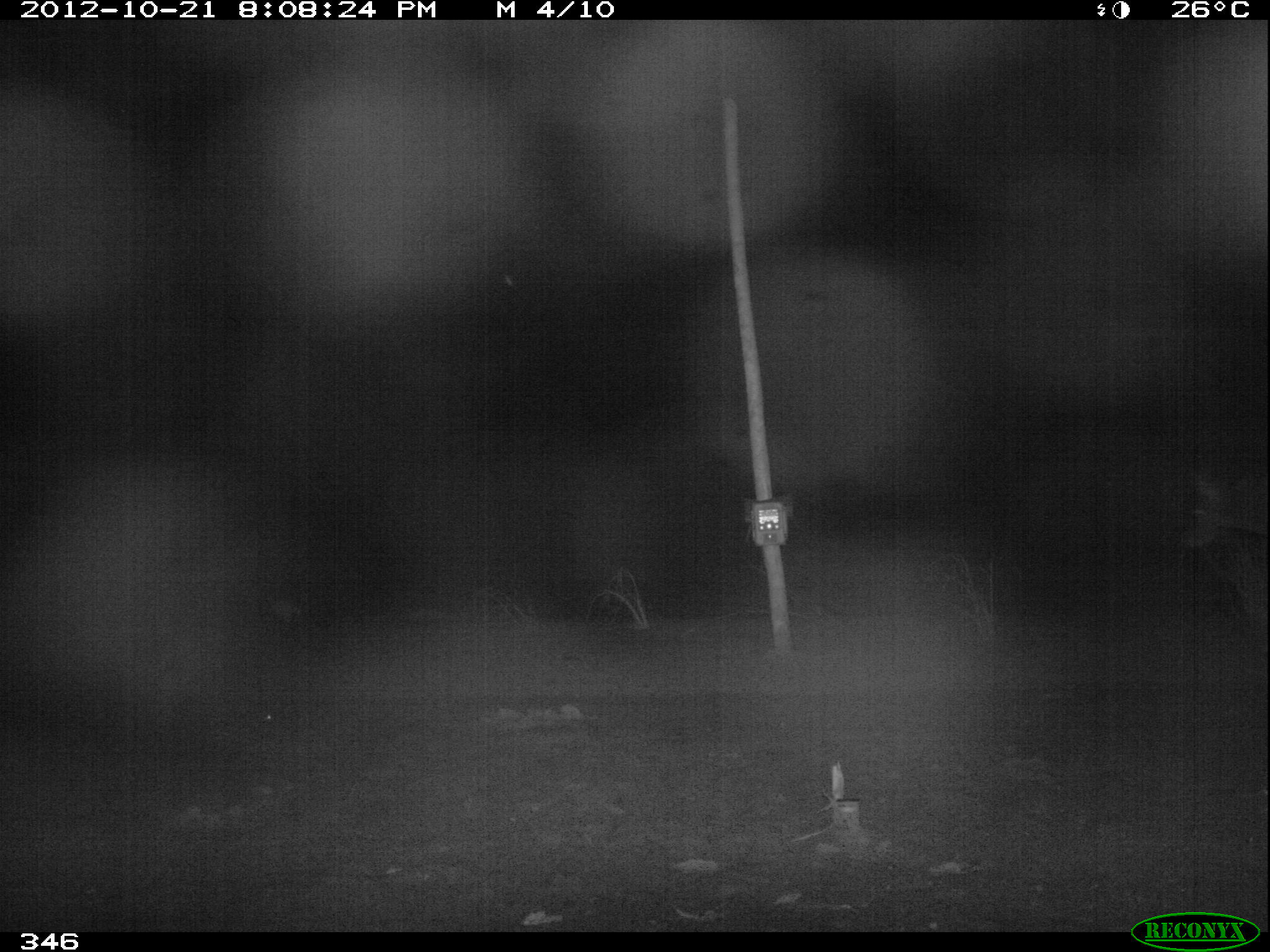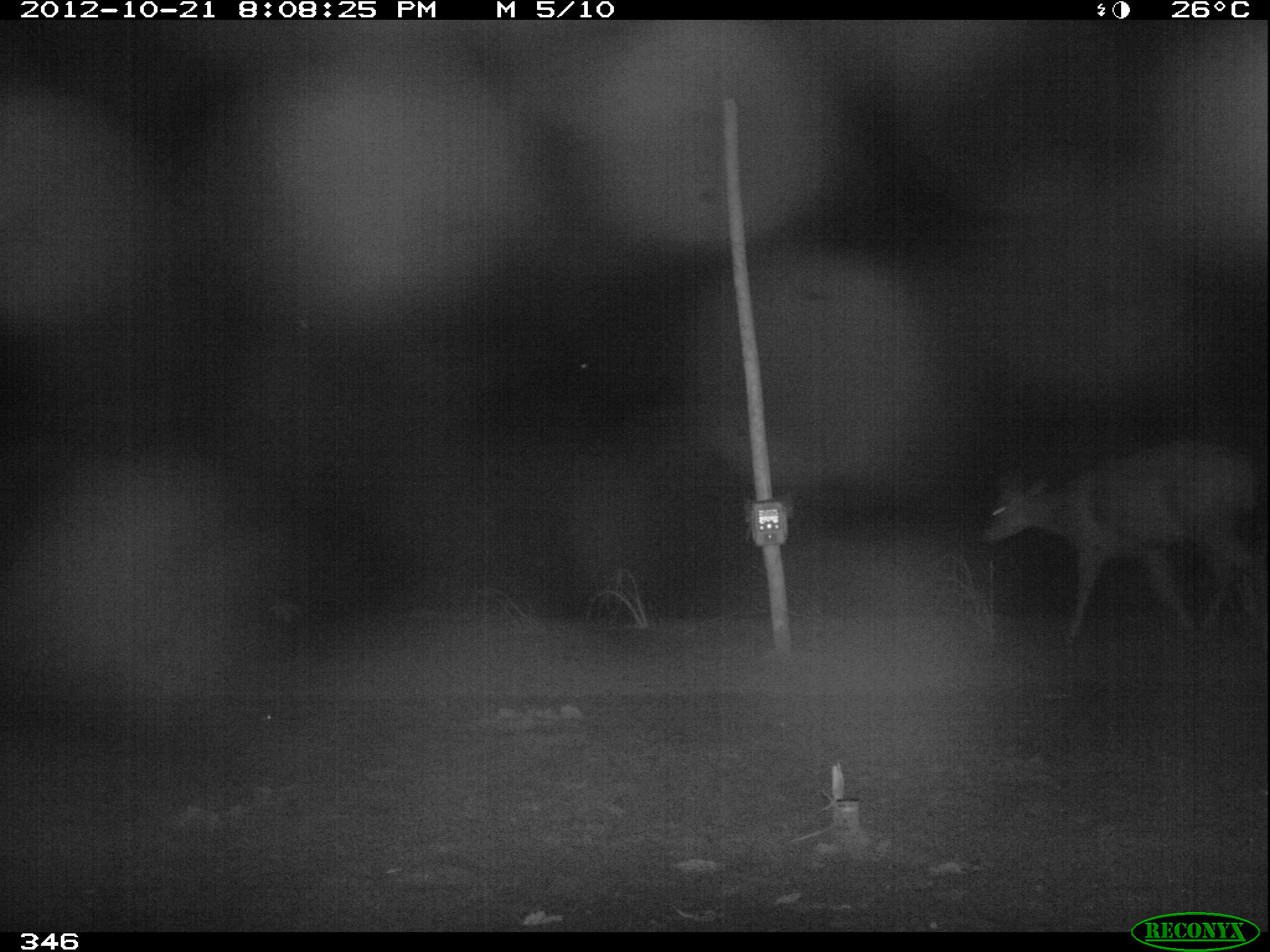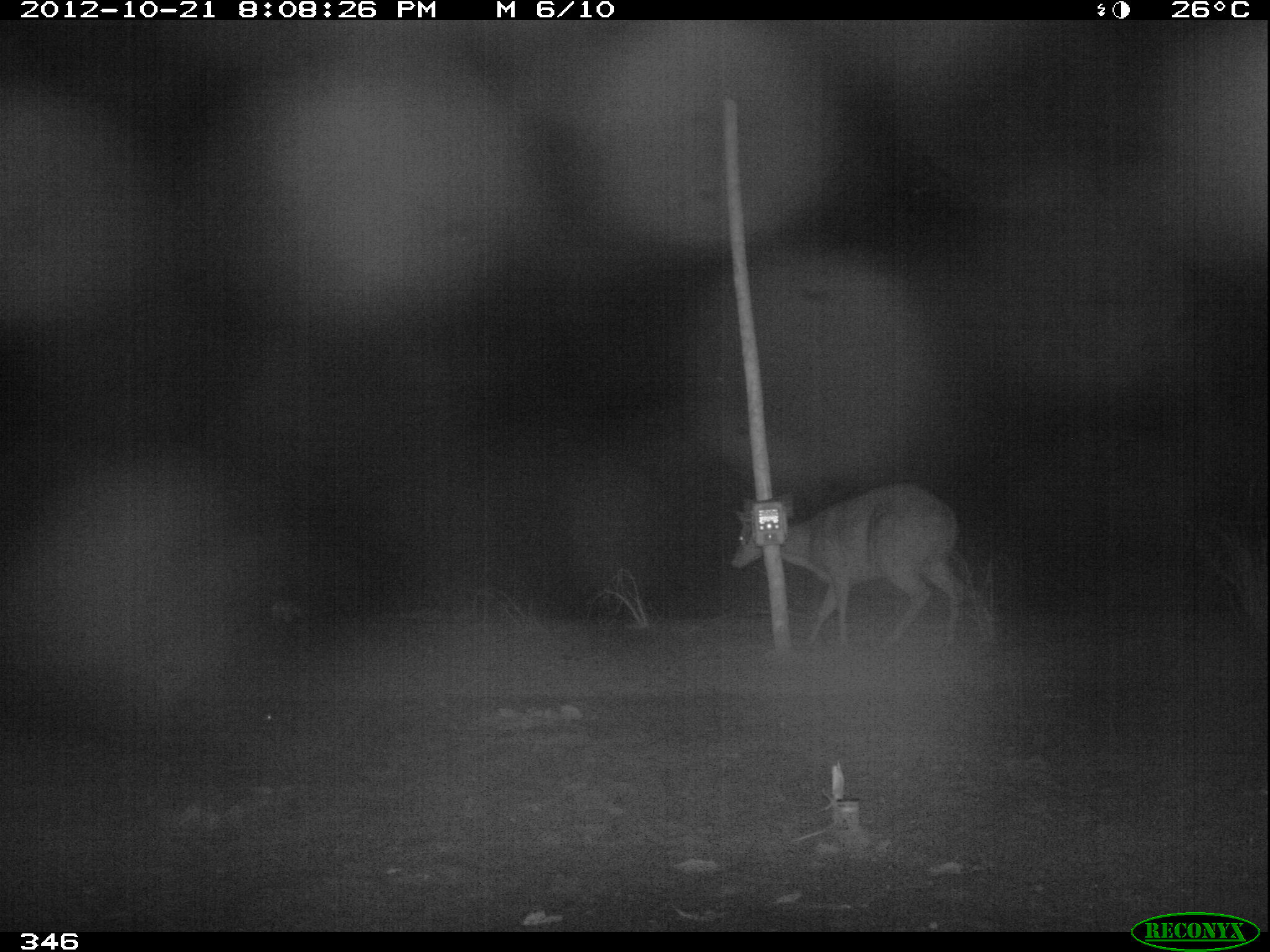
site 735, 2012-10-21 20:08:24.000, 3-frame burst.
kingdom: Animalia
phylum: Chordata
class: Mammalia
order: Artiodactyla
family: Cervidae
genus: Mazama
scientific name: Mazama americana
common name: red brocket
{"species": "Mazama americana (red brocket)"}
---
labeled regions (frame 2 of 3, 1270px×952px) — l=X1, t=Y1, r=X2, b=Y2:
mazama americana: l=978, t=436, r=1269, b=656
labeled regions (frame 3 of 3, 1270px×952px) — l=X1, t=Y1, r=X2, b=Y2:
mazama americana: l=729, t=481, r=969, b=651